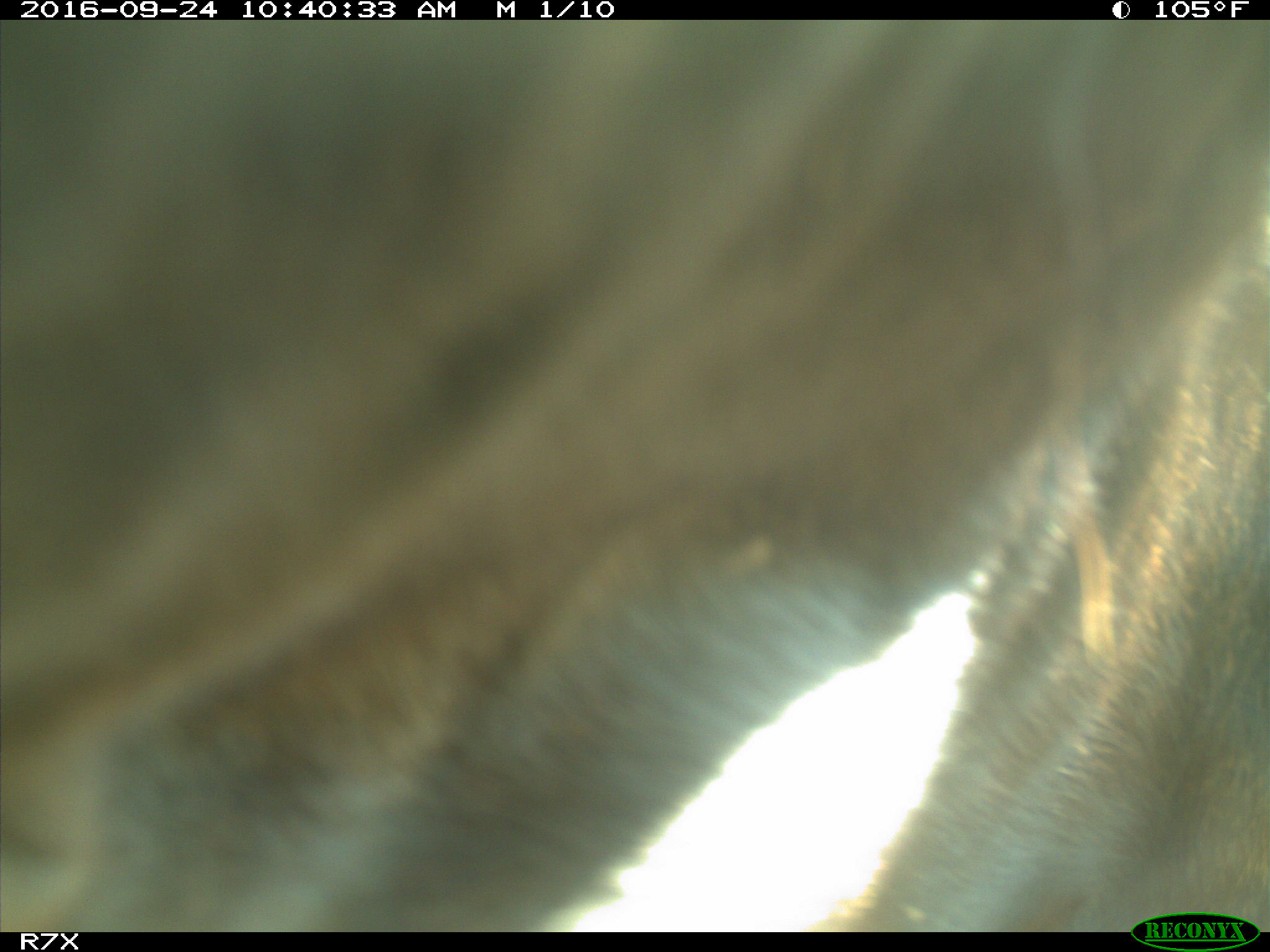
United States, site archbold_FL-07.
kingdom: Animalia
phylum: Chordata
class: Mammalia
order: Artiodactyla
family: Bovidae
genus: Bos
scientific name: Bos taurus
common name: domestic cow